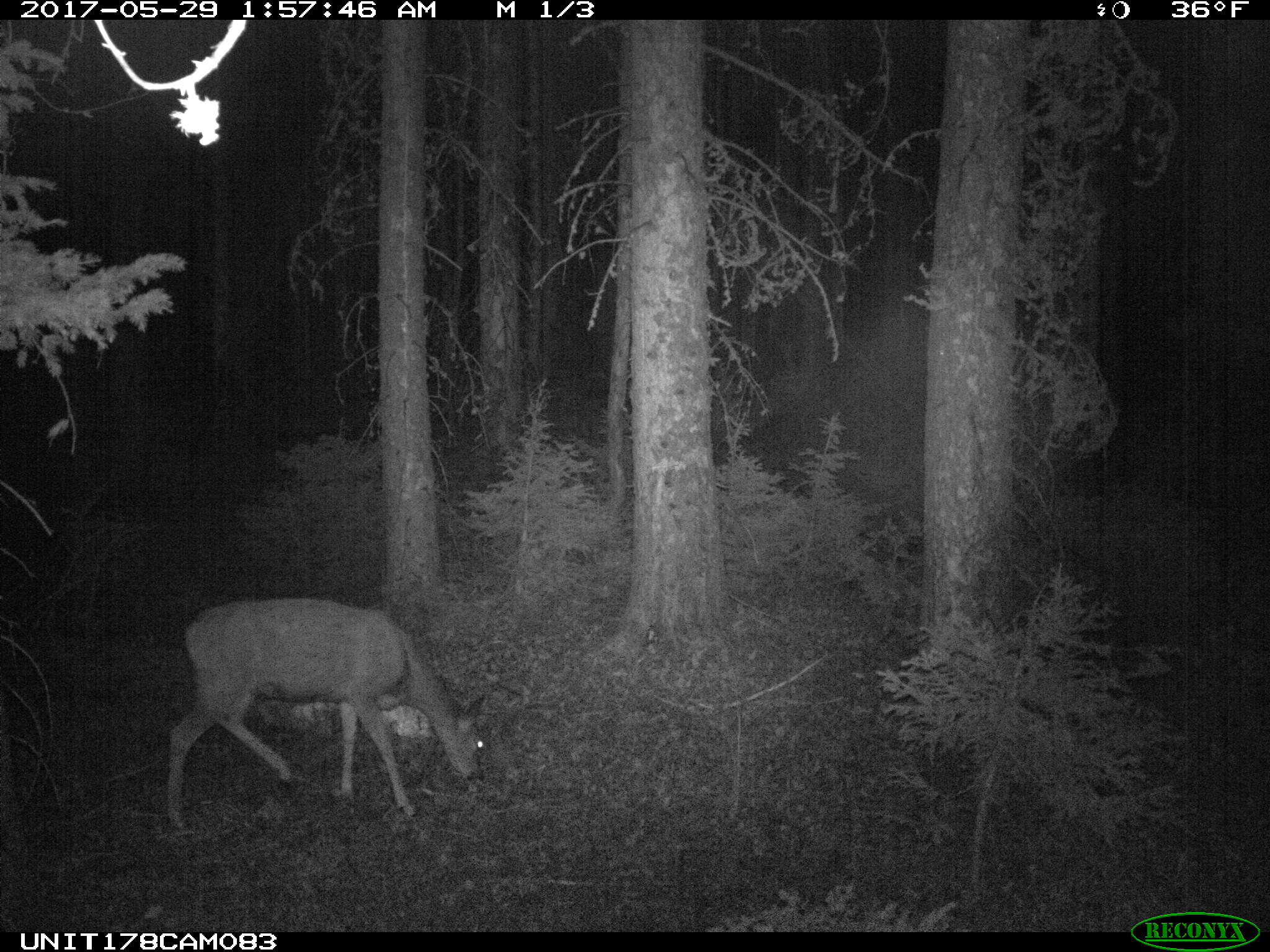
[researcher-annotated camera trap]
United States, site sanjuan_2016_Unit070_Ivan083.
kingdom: Animalia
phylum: Chordata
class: Mammalia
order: Artiodactyla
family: Cervidae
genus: Odocoileus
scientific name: Odocoileus hemionus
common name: mule deer